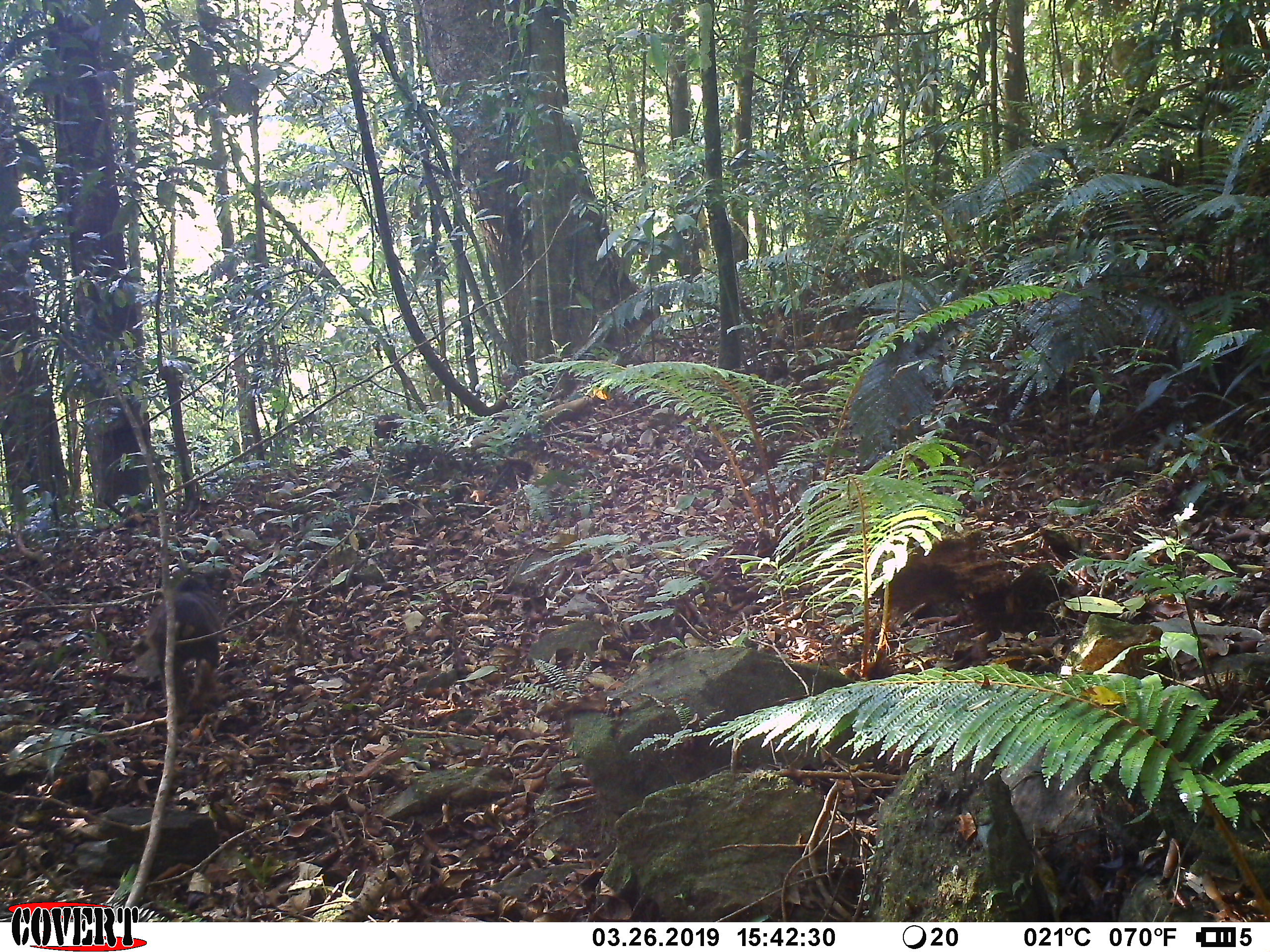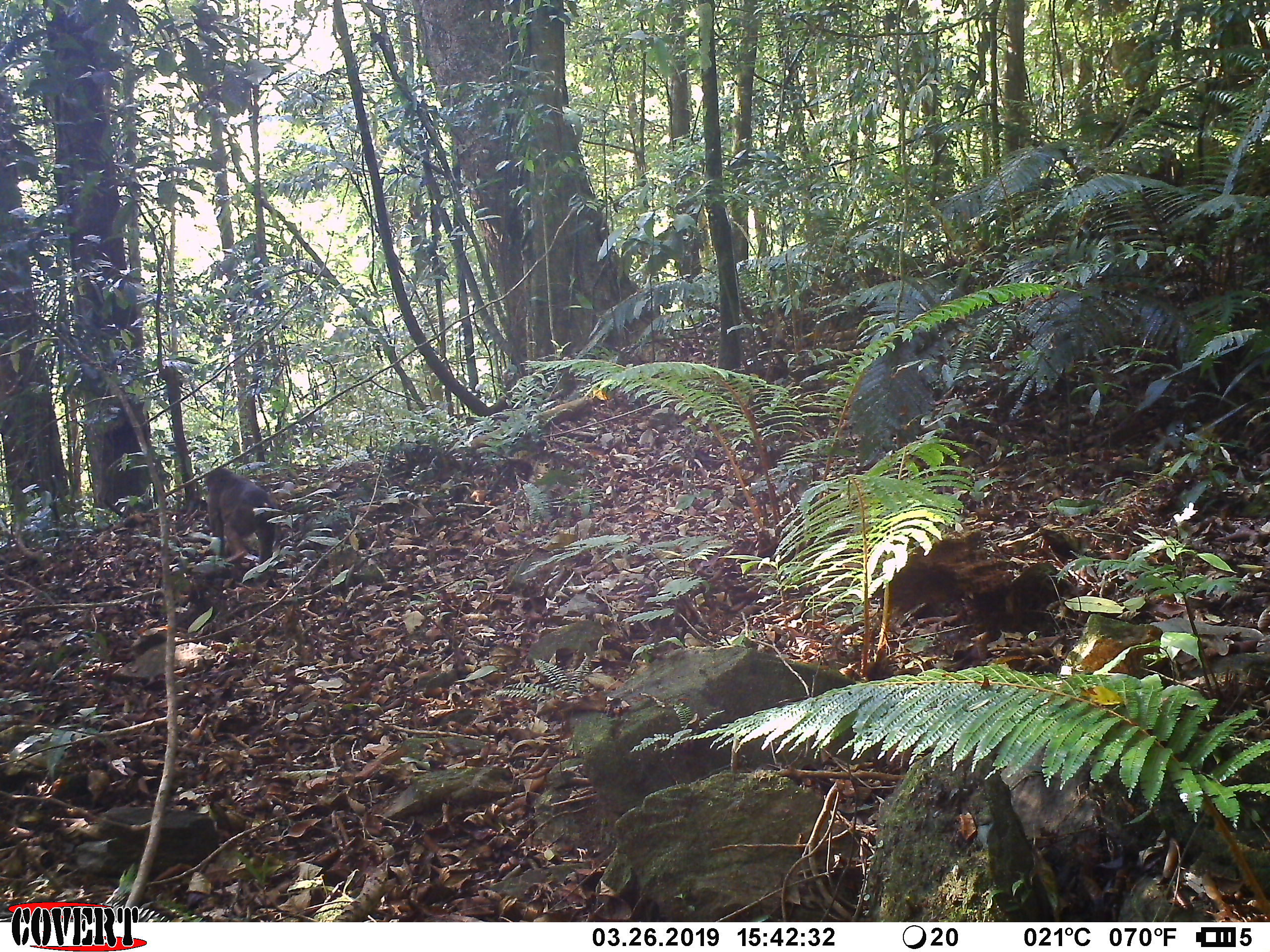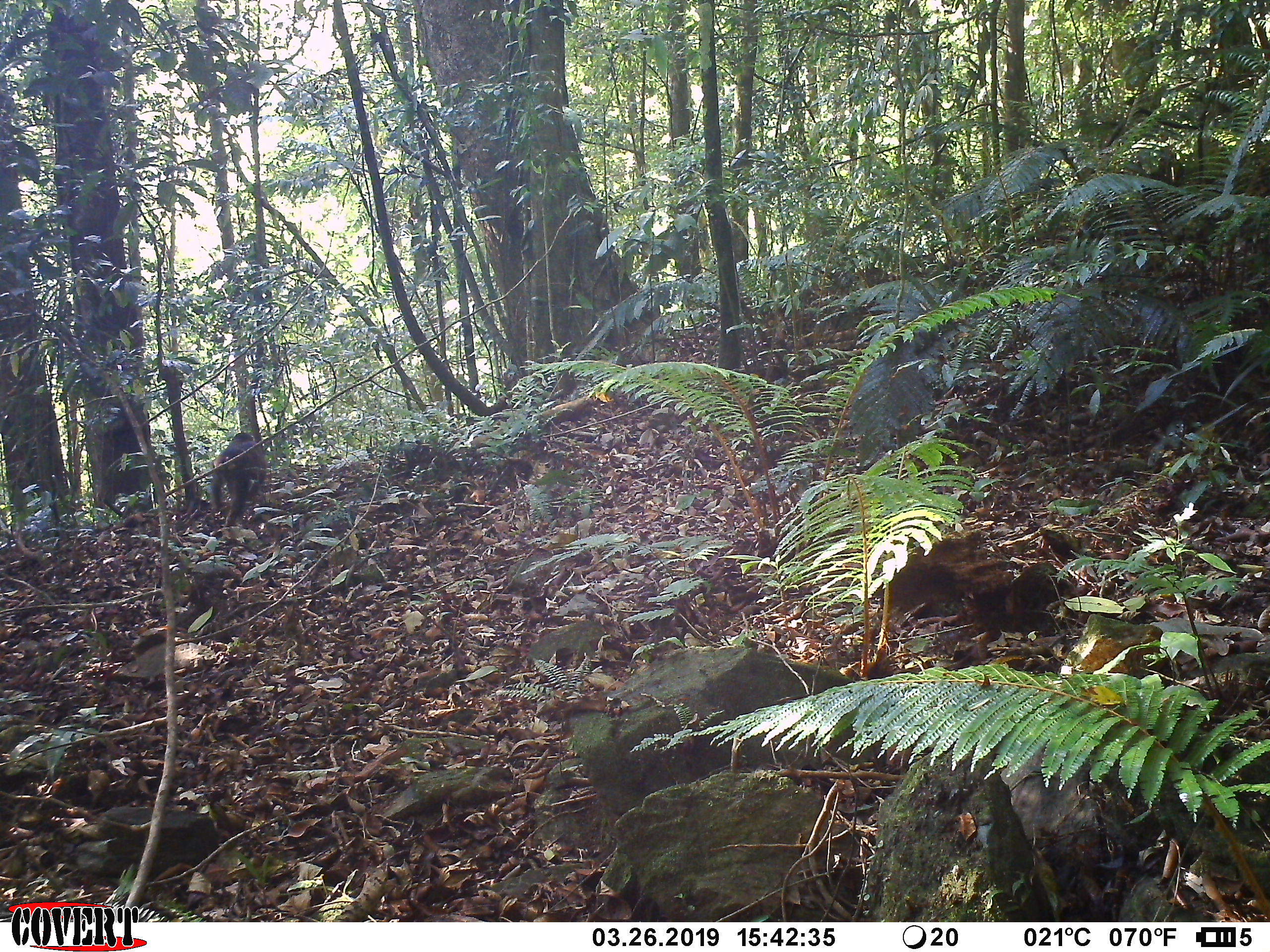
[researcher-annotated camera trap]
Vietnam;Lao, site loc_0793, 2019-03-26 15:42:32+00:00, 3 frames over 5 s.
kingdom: Animalia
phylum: Chordata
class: Mammalia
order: Primates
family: Cercopithecidae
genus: Macaca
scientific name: Macaca arctoides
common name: stump-tailed macaque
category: stump tailed macaque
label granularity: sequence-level